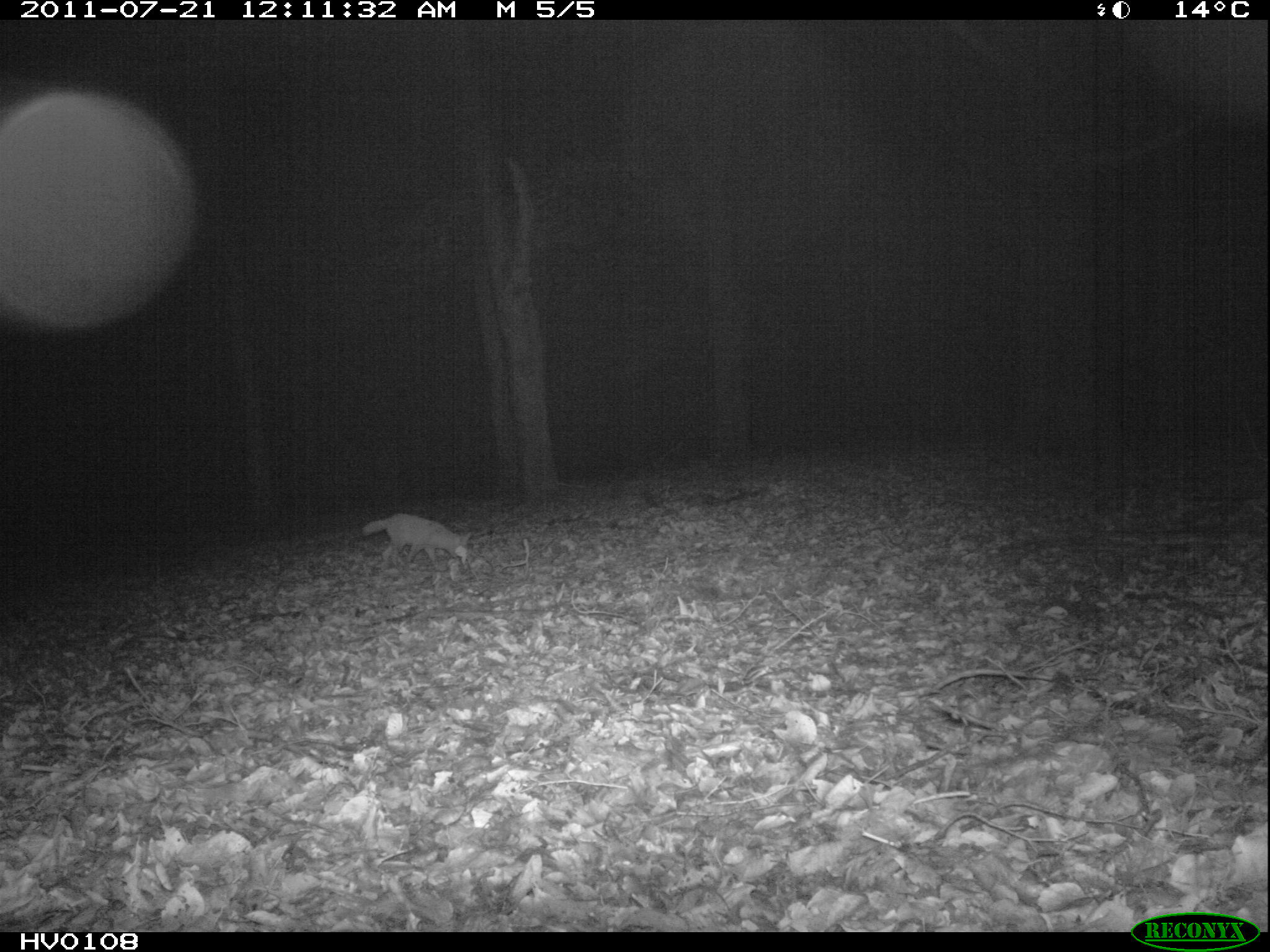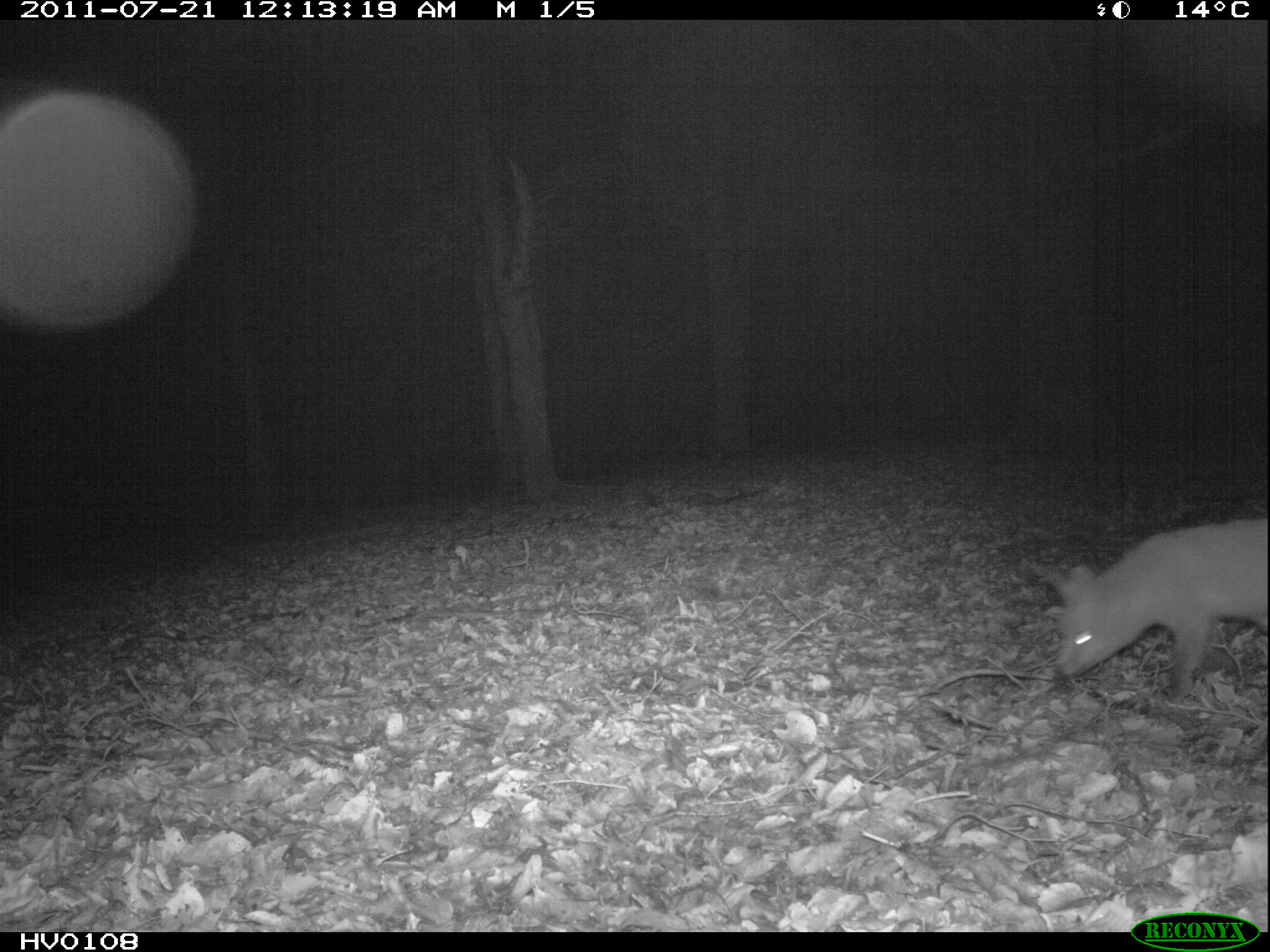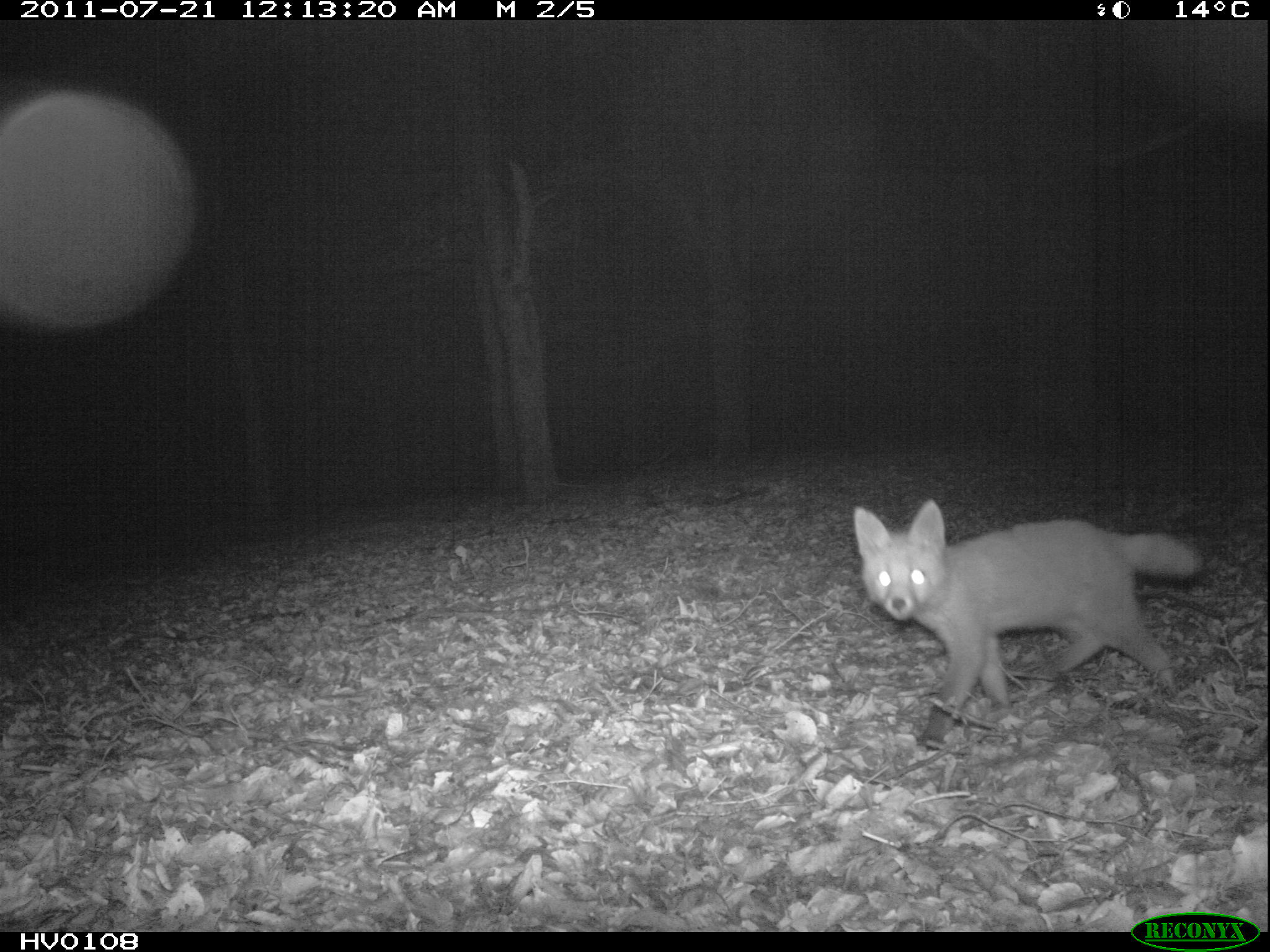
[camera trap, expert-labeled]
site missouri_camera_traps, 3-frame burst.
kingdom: Animalia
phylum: Chordata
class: Mammalia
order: Carnivora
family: Canidae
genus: Vulpes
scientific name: Vulpes vulpes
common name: red fox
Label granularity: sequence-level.